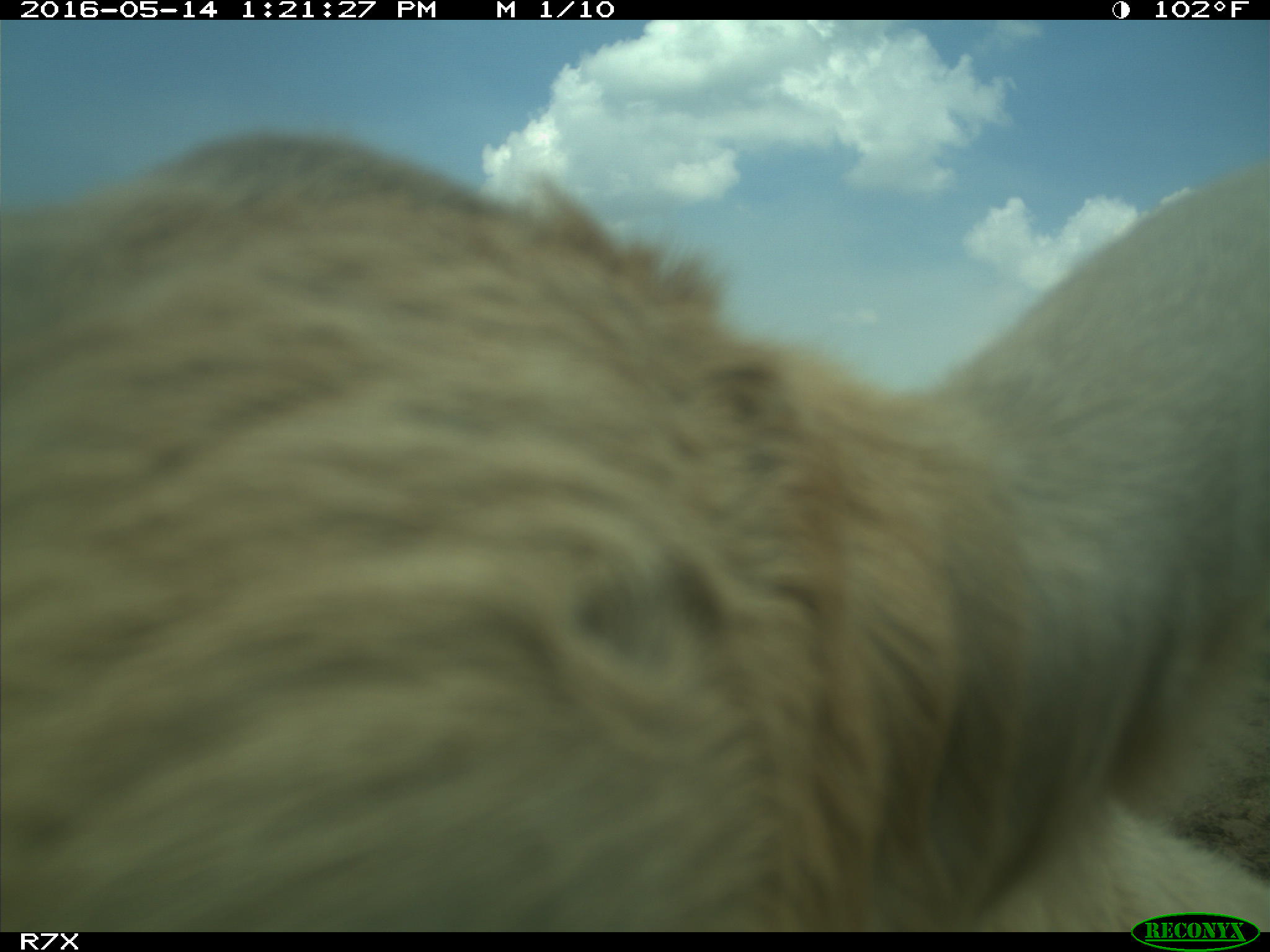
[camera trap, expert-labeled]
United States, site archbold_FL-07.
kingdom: Animalia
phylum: Chordata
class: Mammalia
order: Artiodactyla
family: Bovidae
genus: Bos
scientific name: Bos taurus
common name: domestic cow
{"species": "Bos taurus (domestic cow)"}